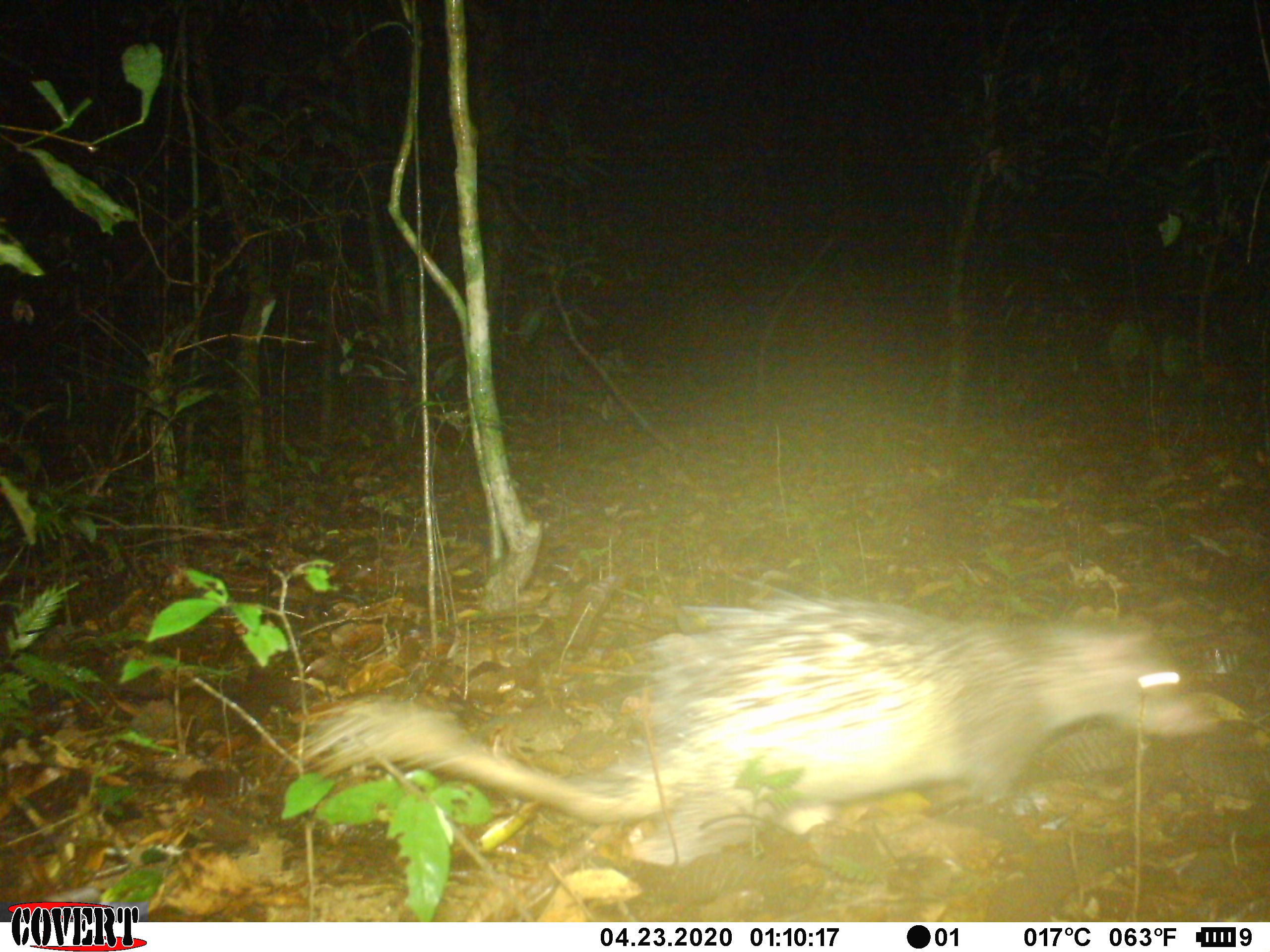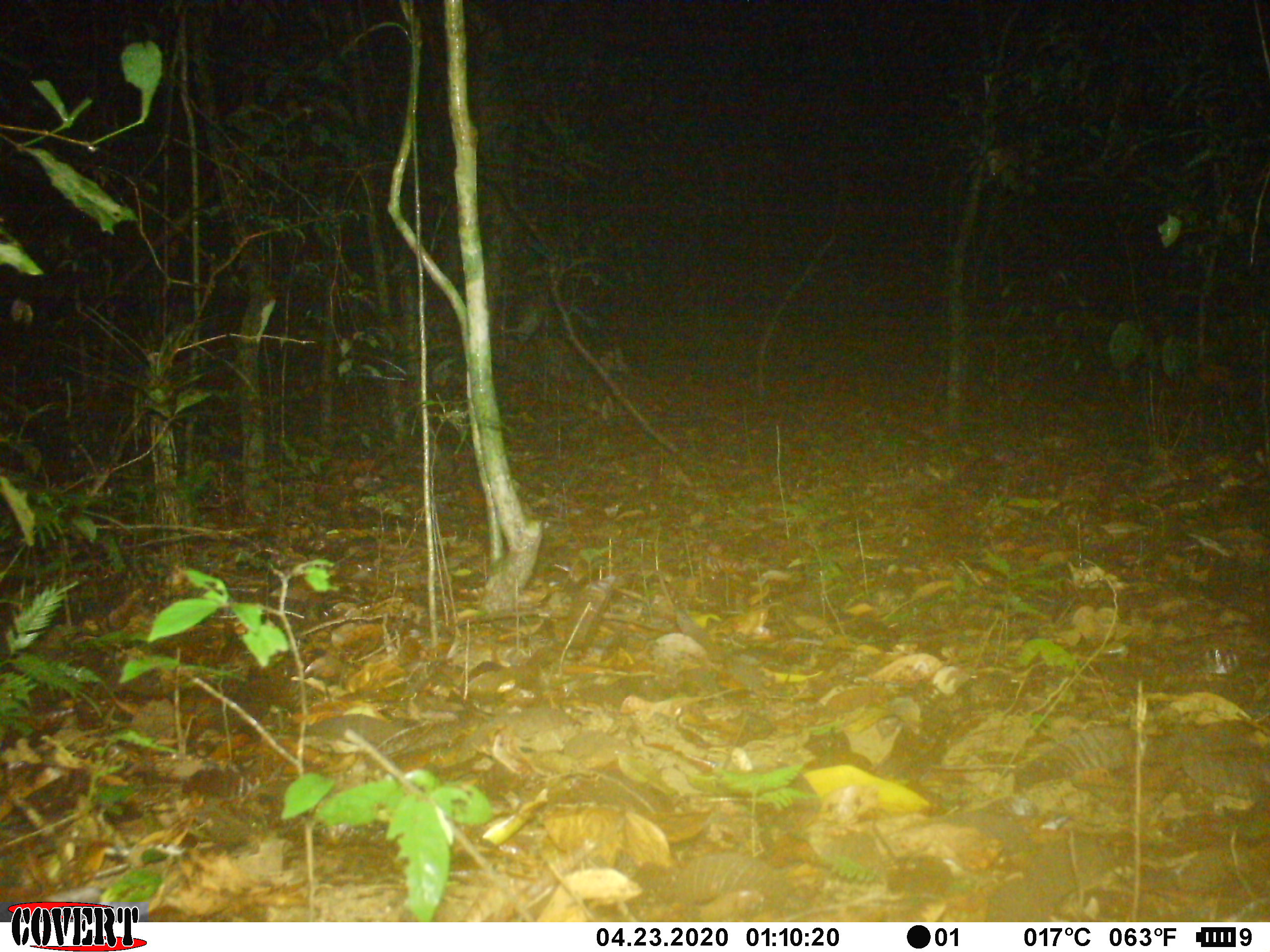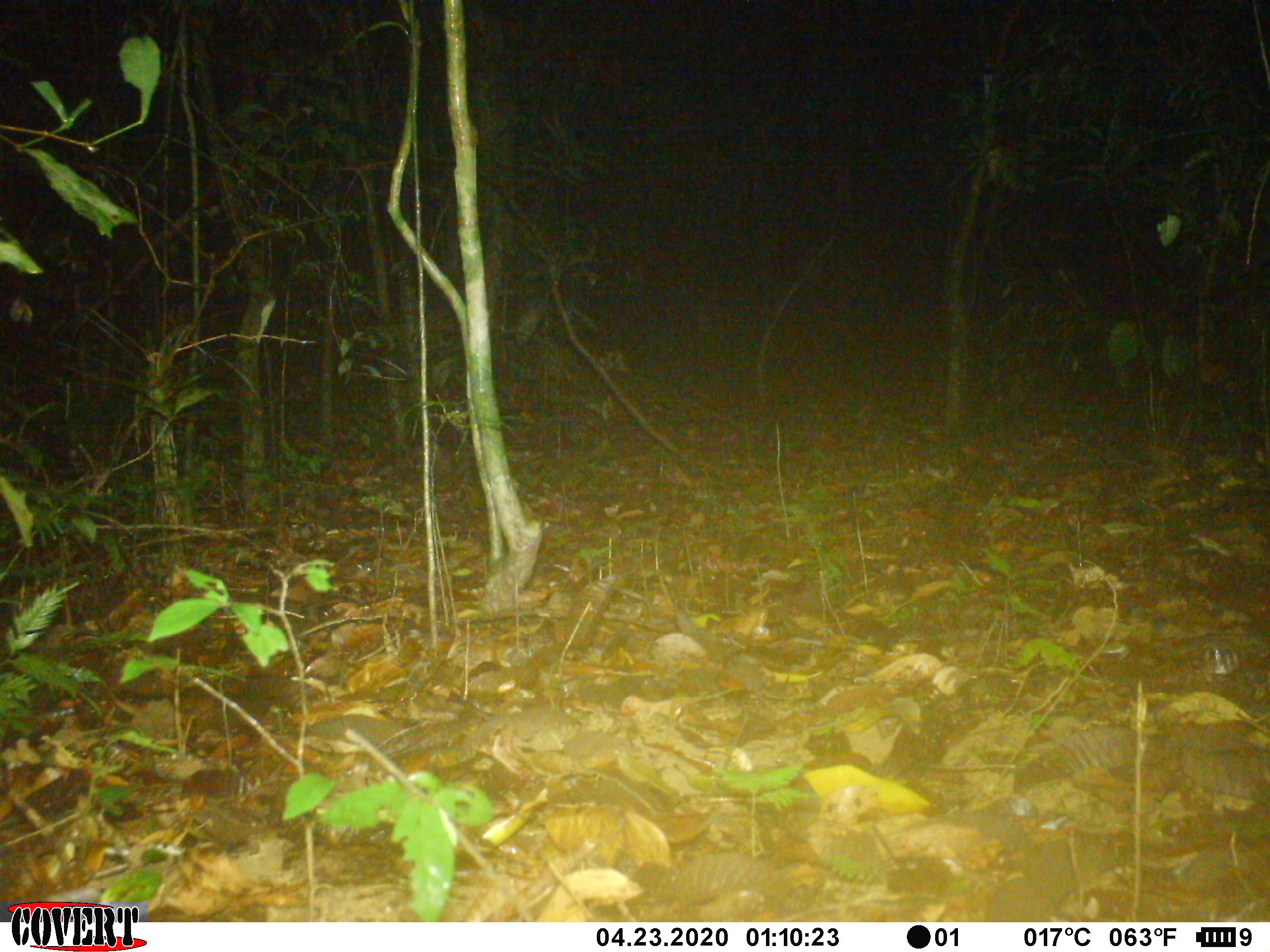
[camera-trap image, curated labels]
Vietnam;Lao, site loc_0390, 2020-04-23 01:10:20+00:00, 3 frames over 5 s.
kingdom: Animalia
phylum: Chordata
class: Mammalia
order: Rodentia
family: Hystricidae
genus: Atherurus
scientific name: Atherurus macrourus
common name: asiatic brush-tailed porcupine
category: asiatic brush tailed porcupine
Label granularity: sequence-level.